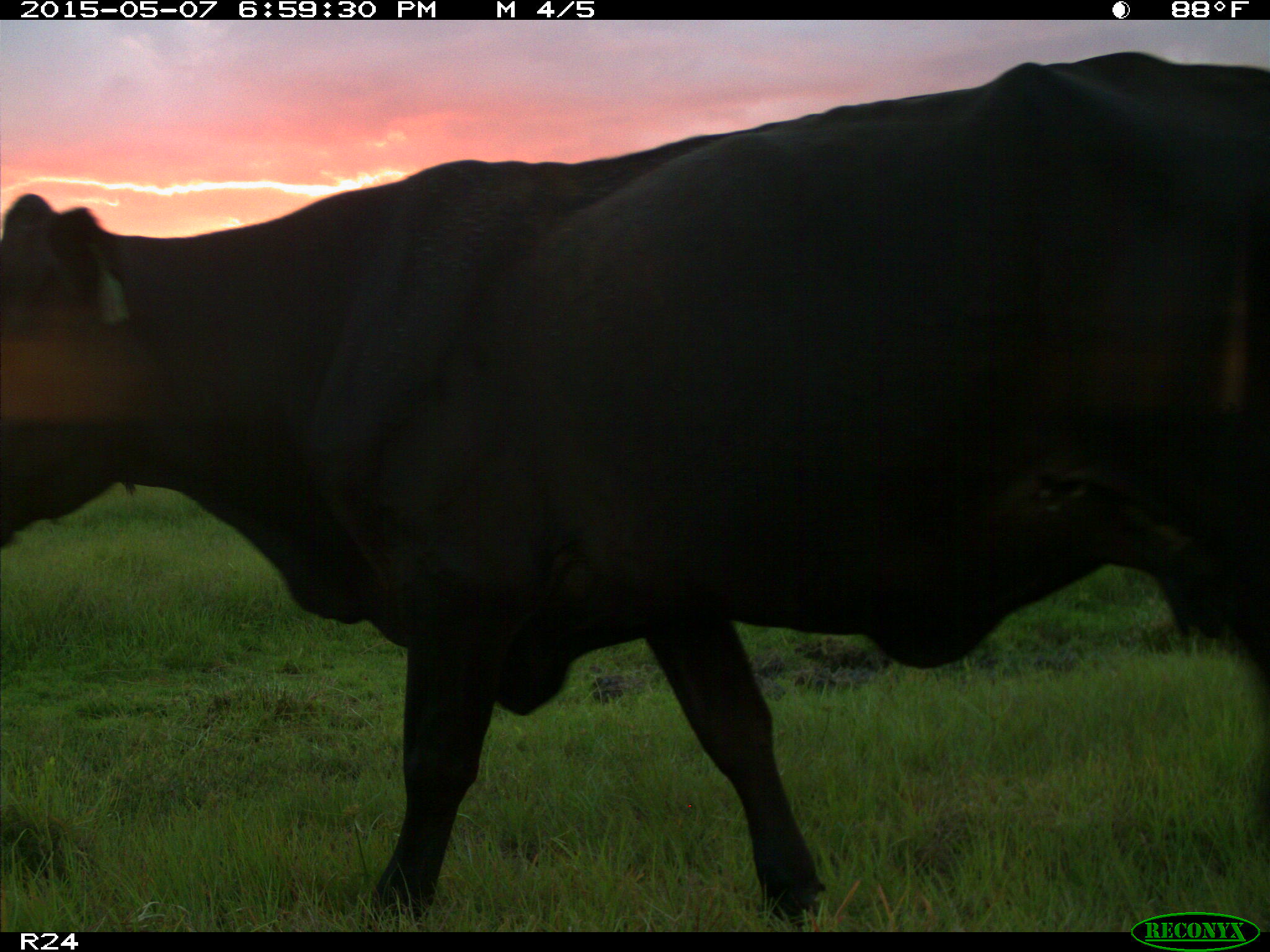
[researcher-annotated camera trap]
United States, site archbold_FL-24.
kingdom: Animalia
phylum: Chordata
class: Mammalia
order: Artiodactyla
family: Bovidae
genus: Bos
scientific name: Bos taurus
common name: domestic cow